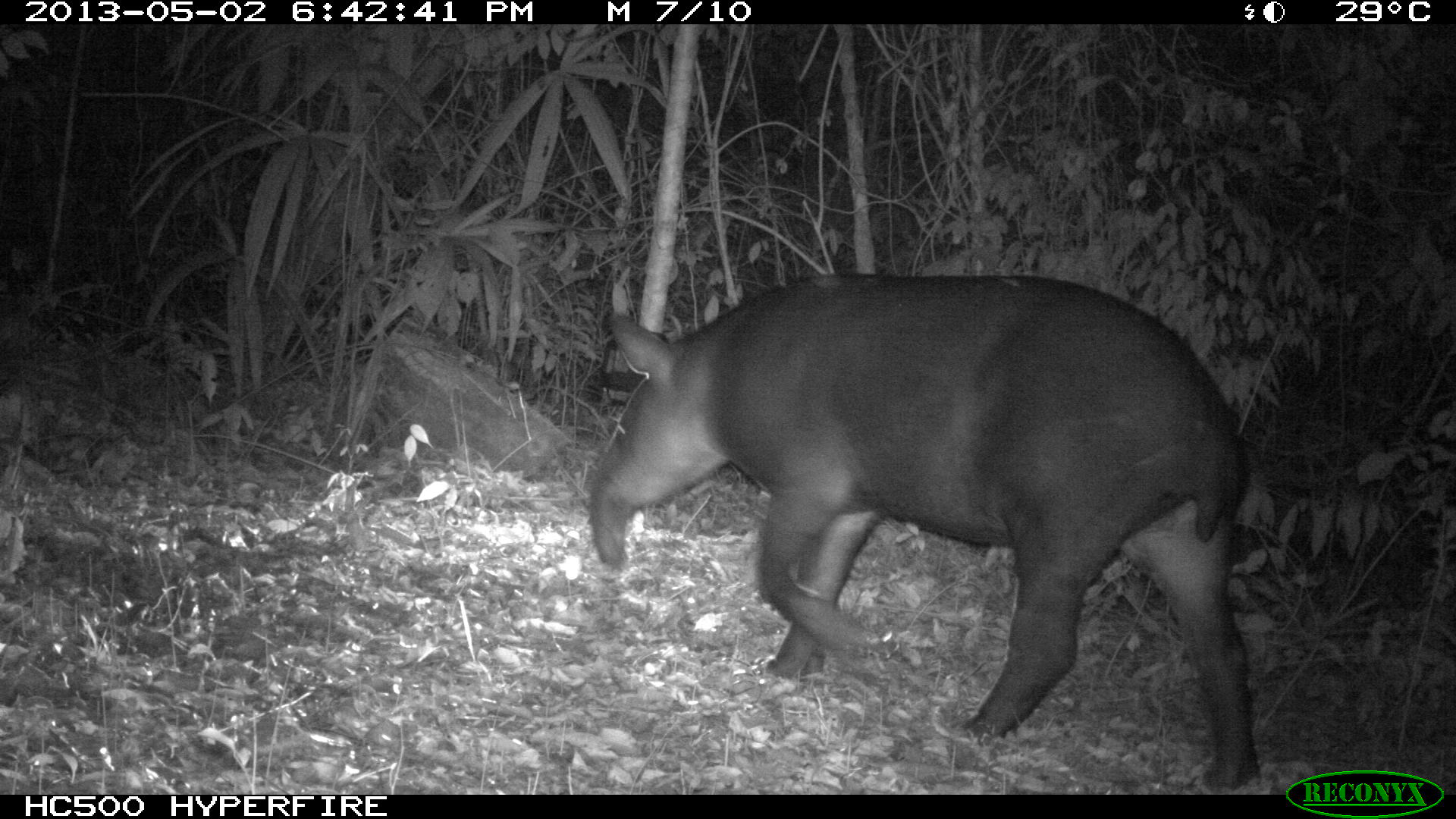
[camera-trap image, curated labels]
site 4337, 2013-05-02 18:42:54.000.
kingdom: Animalia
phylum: Chordata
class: Mammalia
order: Perissodactyla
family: Tapiridae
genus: Tapirus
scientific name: Tapirus bairdii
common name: baird's tapir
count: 1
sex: female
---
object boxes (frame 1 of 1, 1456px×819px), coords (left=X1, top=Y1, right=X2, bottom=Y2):
tapirus bairdii: (left=586, top=270, right=1255, bottom=791)